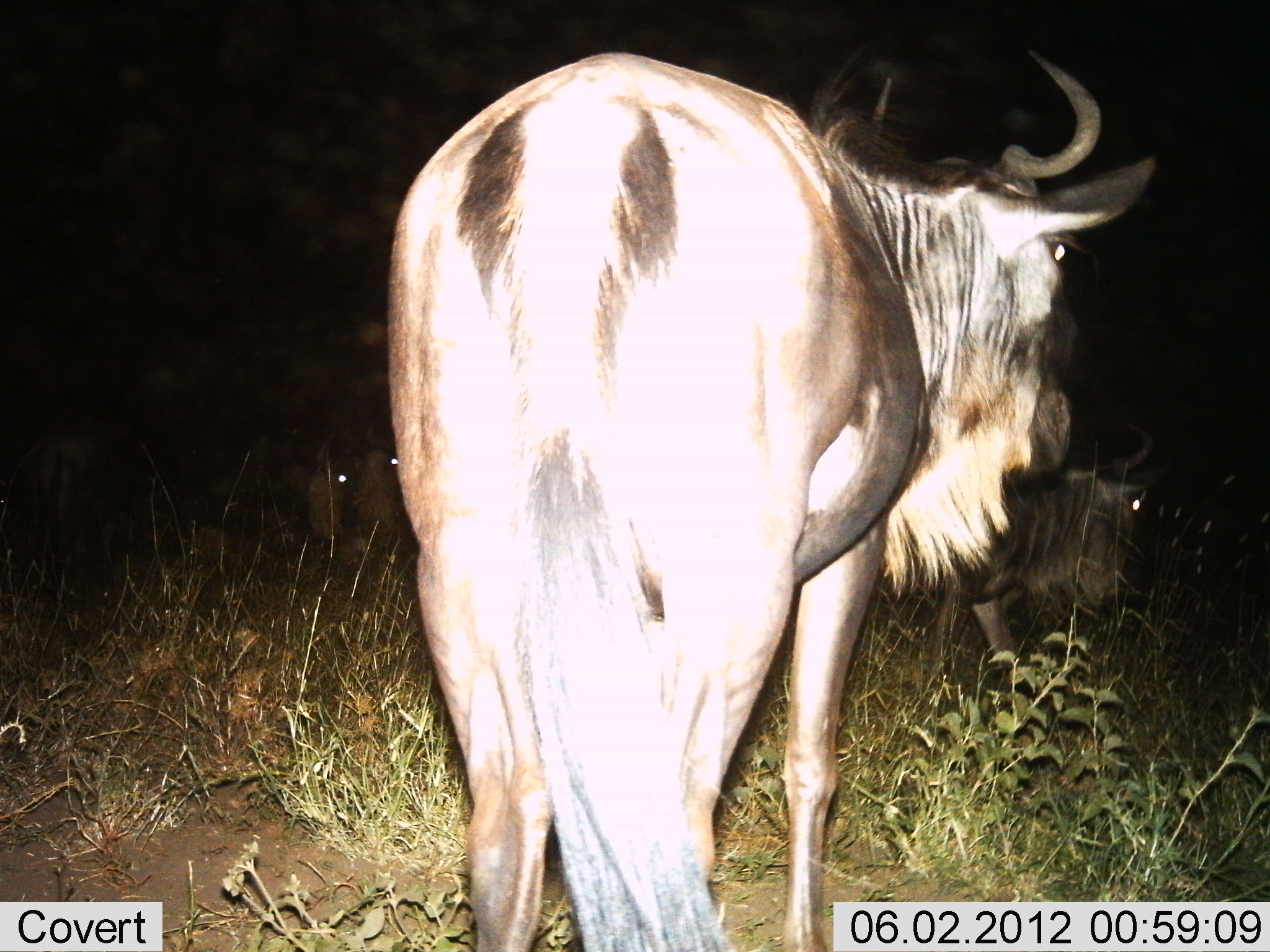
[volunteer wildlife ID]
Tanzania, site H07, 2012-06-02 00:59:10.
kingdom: Animalia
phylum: Chordata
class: Mammalia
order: Artiodactyla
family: Bovidae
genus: Connochaetes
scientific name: Connochaetes taurinus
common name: blue wildebeest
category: wildebeest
Wildebeest (blue wildebeest) (Connochaetes taurinus), count 3. Behavior (volunteer vote fractions): standing 90%, resting 20%, moving 40%, interacting 0%. Young present (vote fraction): 0%. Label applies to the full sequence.